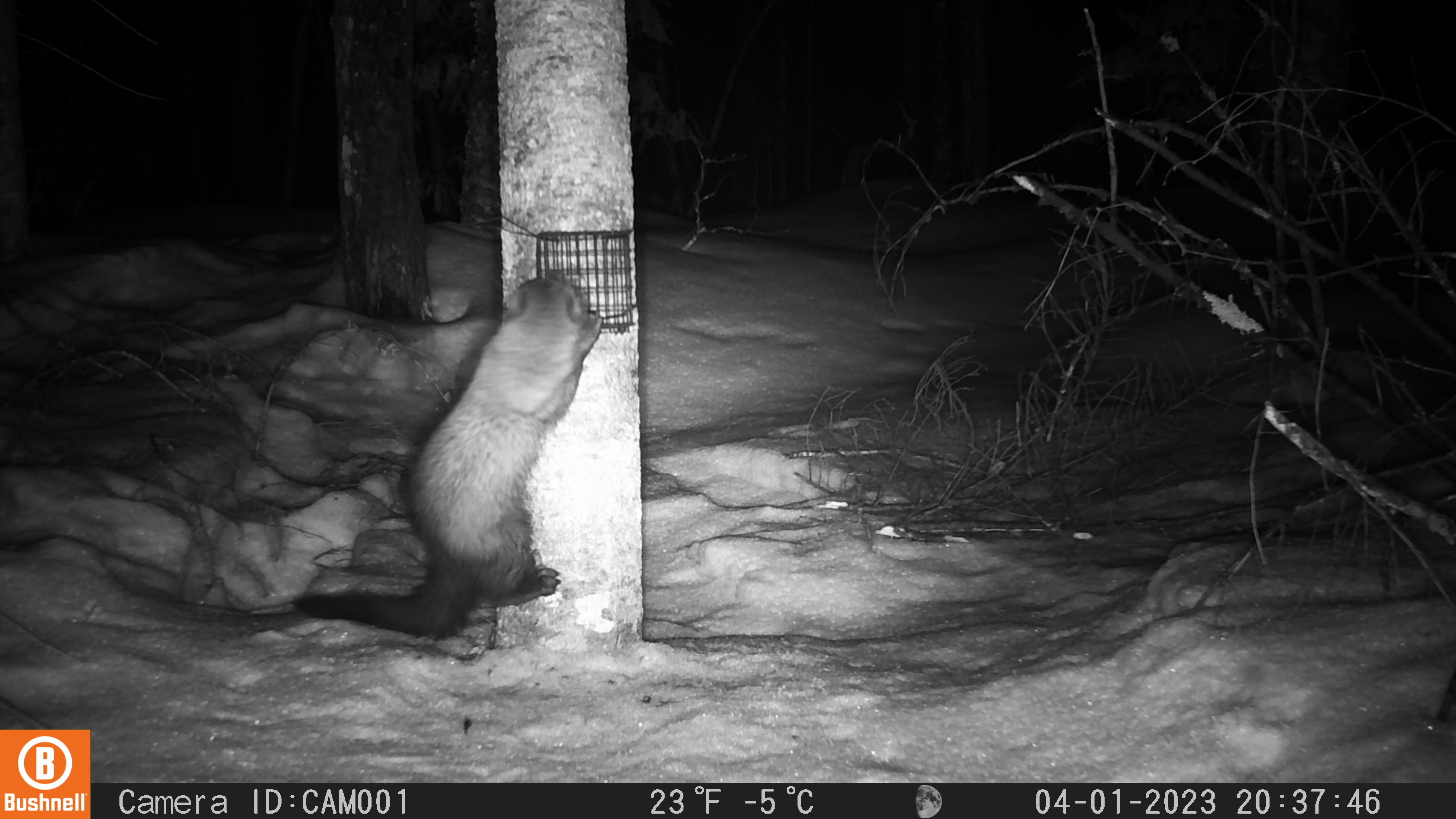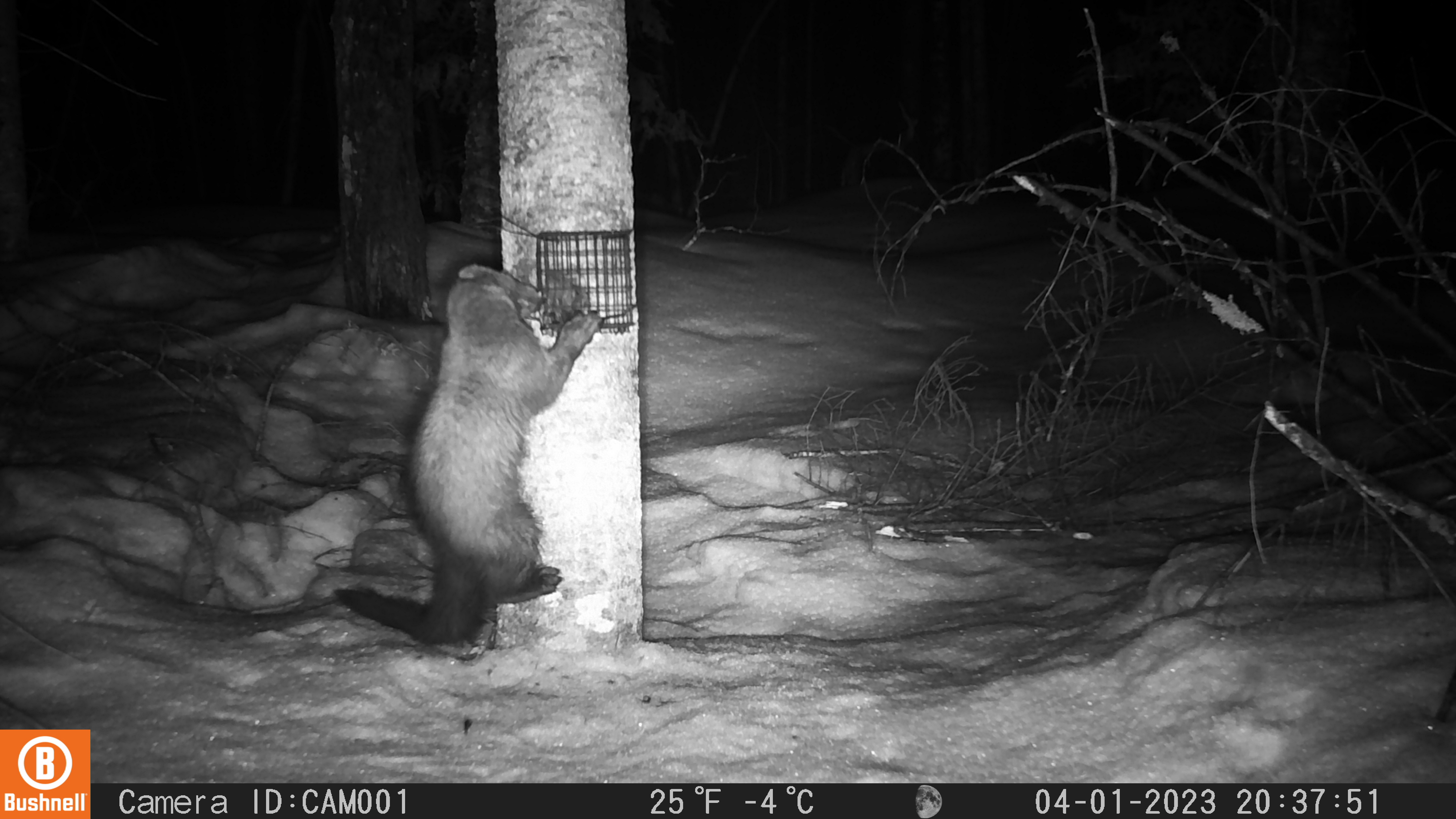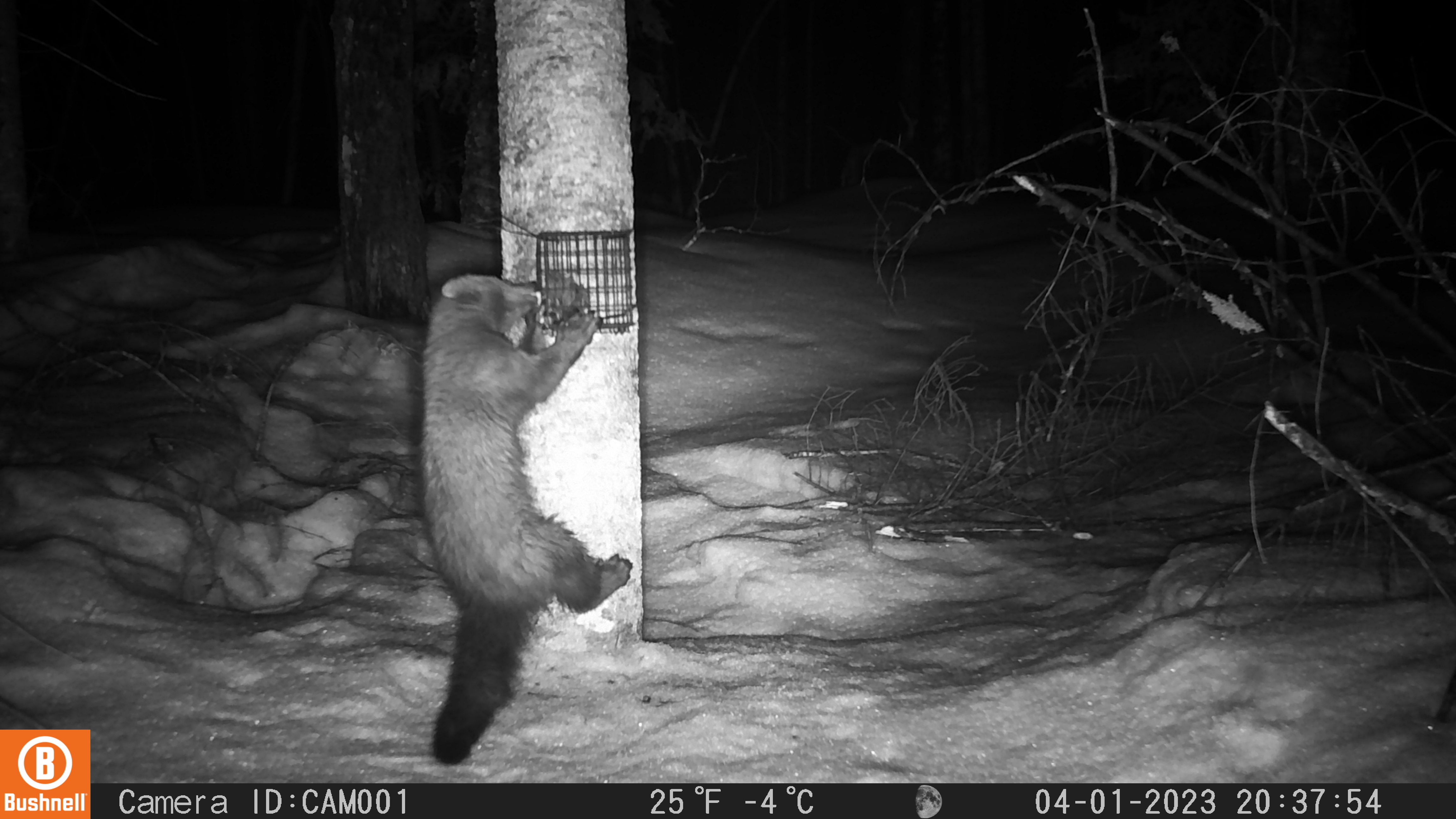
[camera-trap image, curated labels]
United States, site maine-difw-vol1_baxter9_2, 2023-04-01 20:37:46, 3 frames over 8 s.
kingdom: Animalia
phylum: Chordata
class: Mammalia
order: Carnivora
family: Mustelidae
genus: Pekania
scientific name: Pekania pennanti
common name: fisher